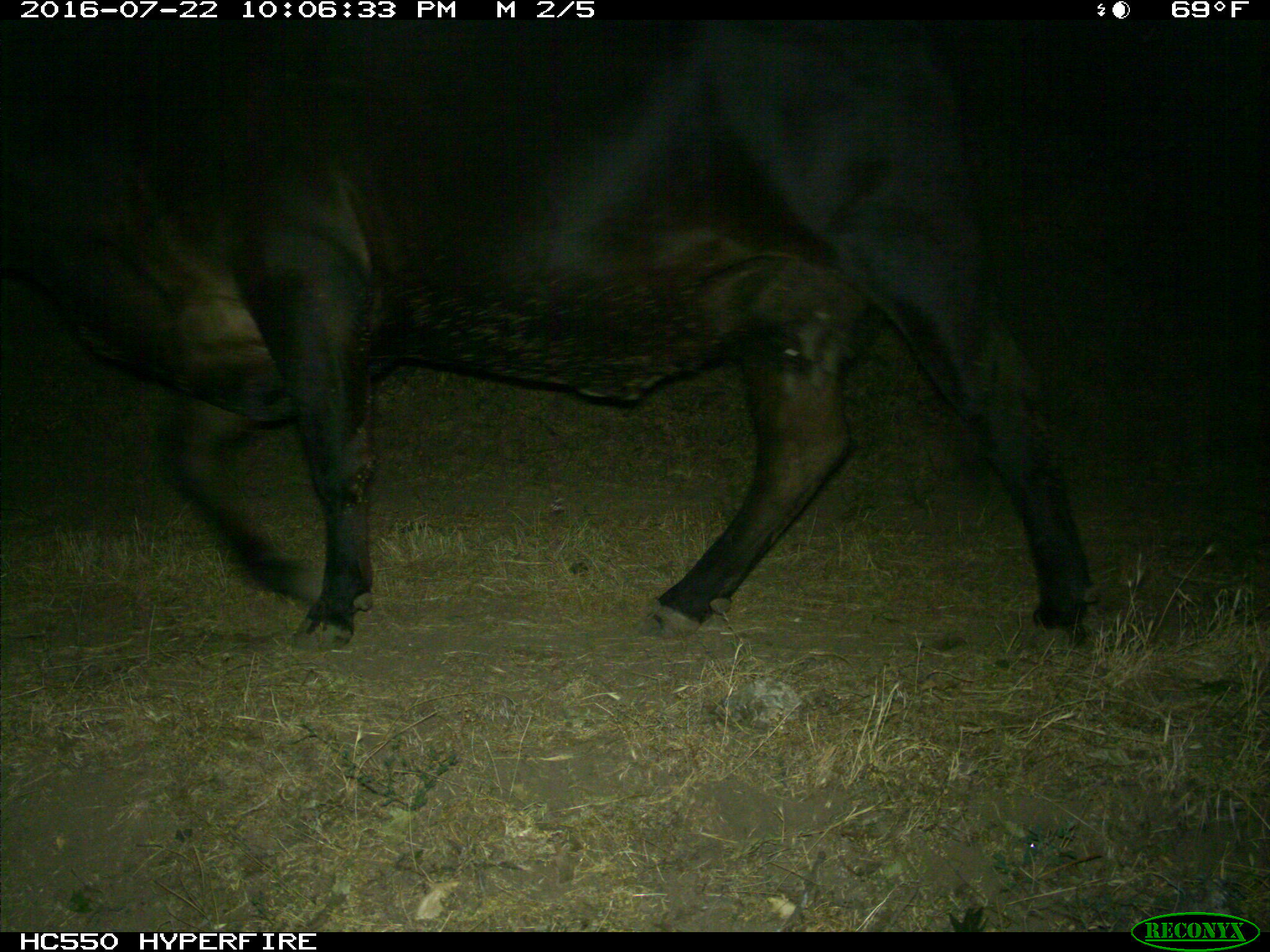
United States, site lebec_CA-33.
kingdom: Animalia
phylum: Chordata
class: Mammalia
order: Artiodactyla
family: Bovidae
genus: Bos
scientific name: Bos taurus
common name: domestic cow